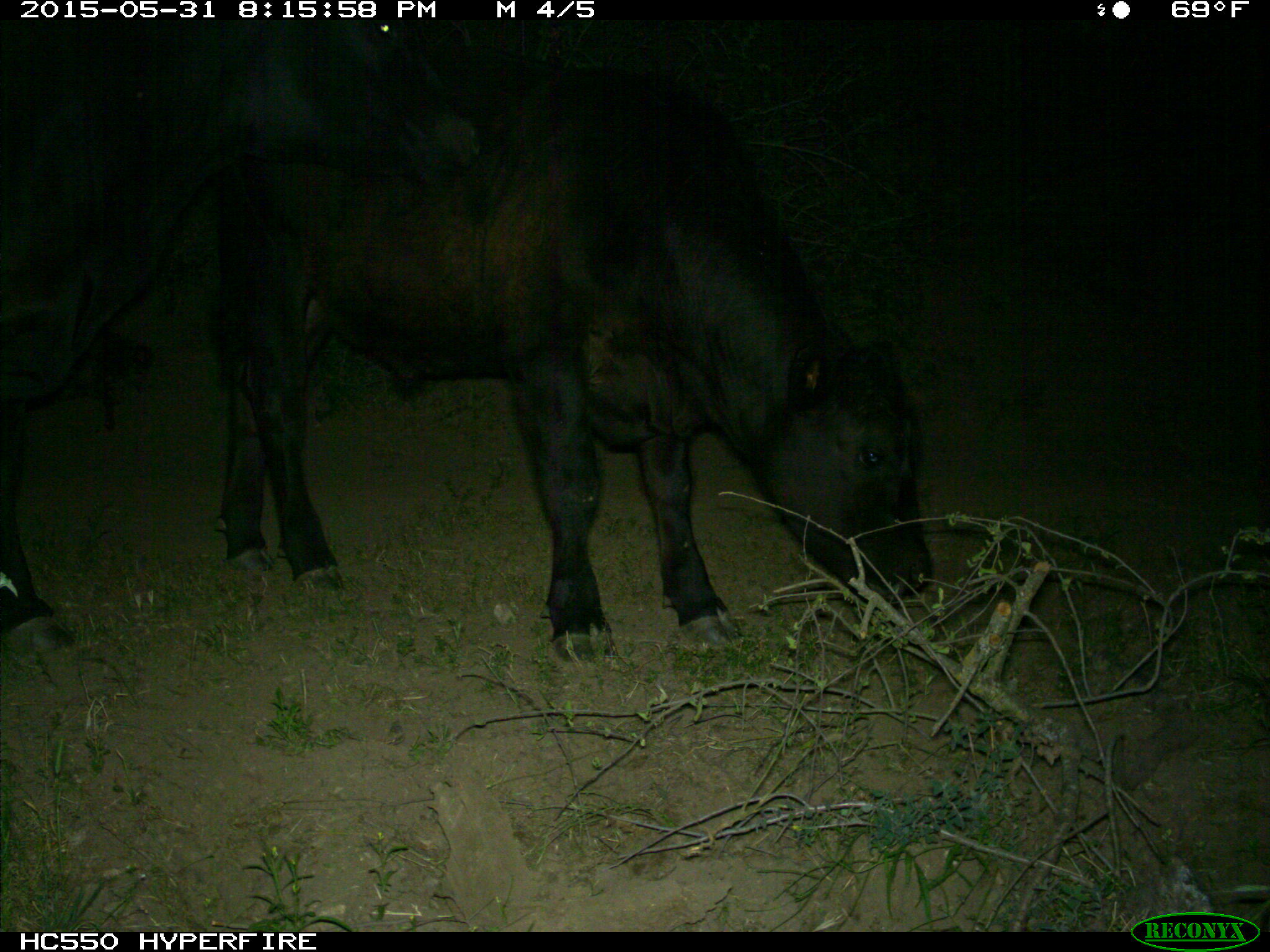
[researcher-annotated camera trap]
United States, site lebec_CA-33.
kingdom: Animalia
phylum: Chordata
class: Mammalia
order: Artiodactyla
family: Bovidae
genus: Bos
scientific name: Bos taurus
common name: domestic cow